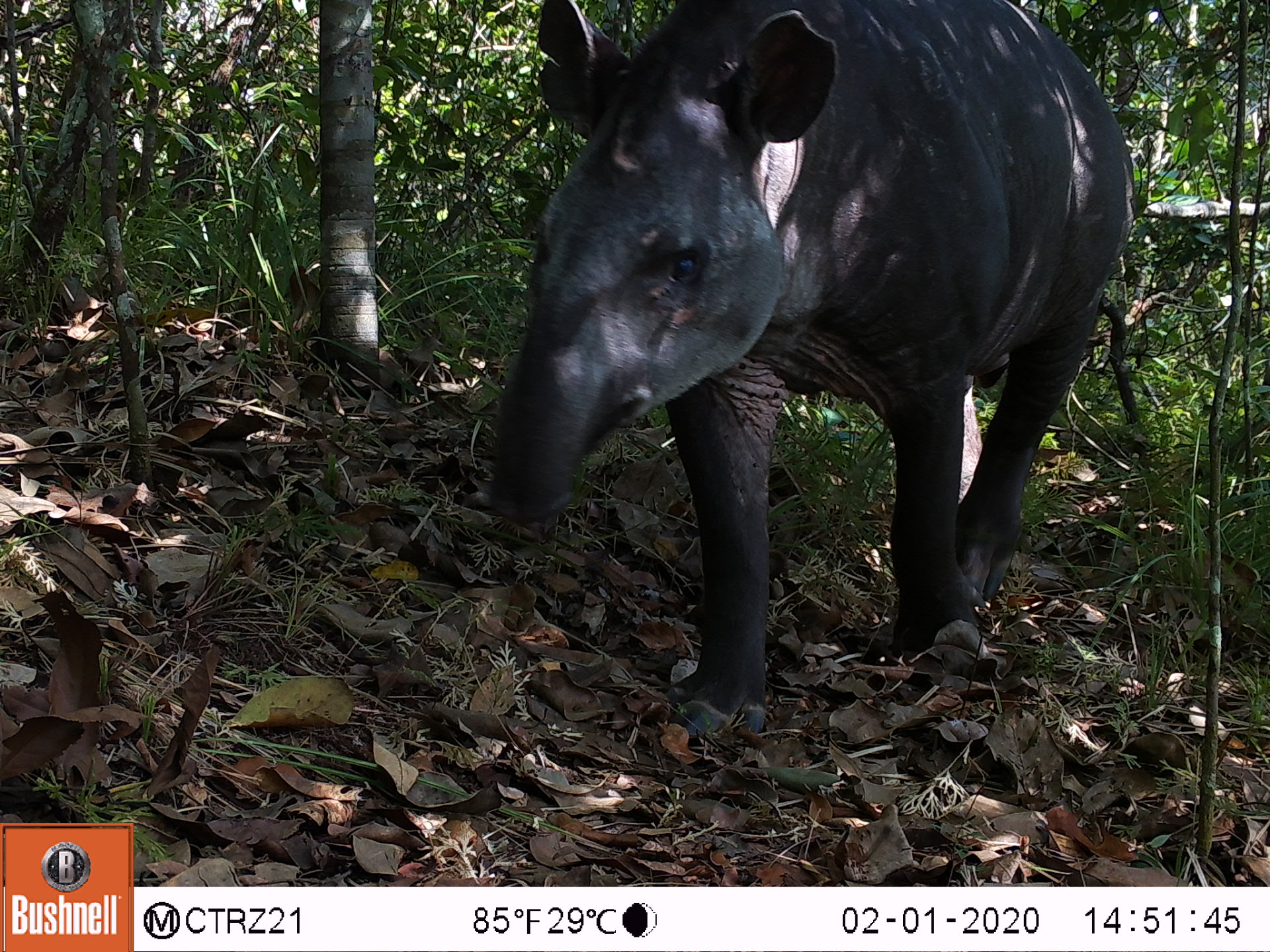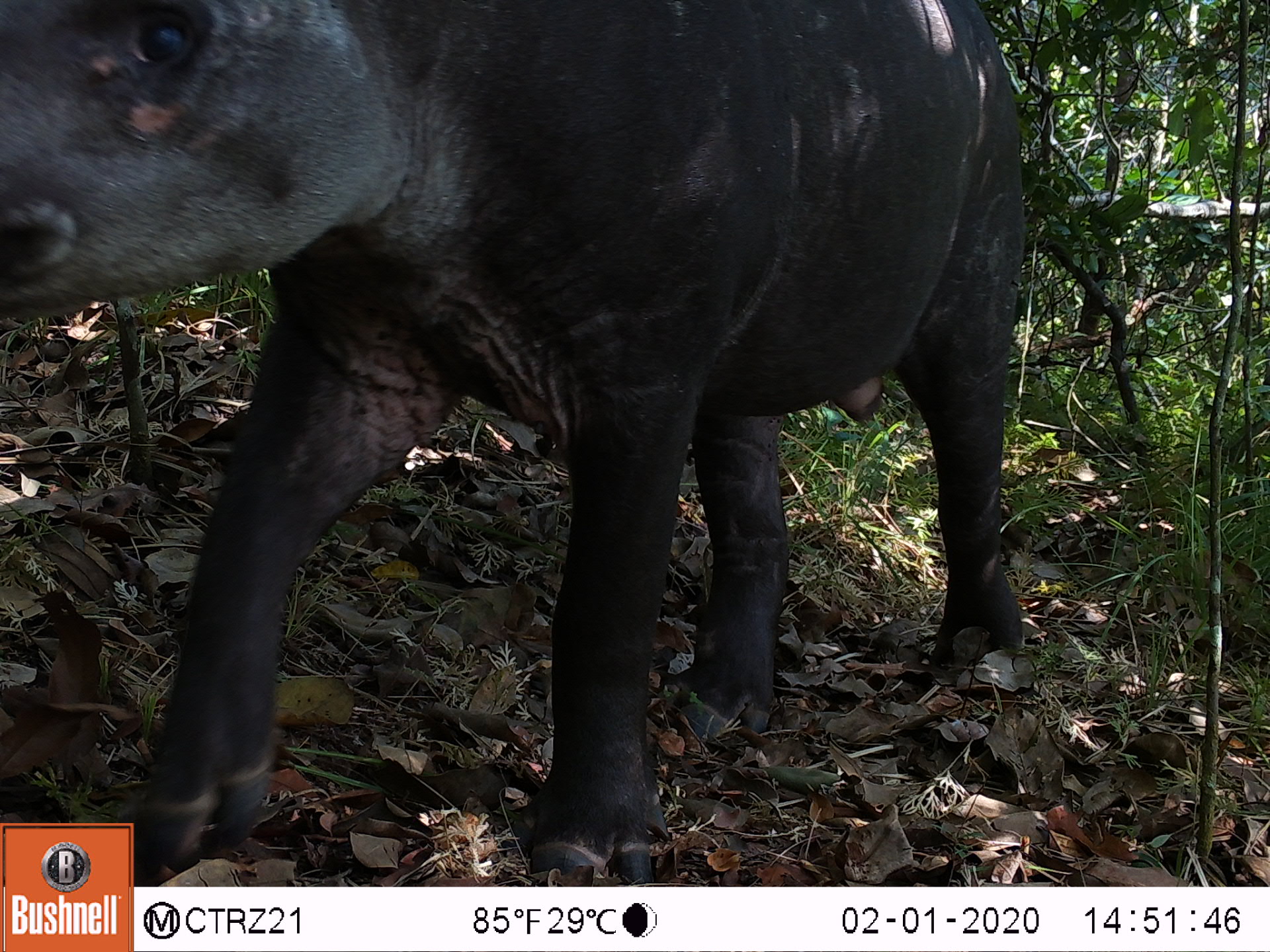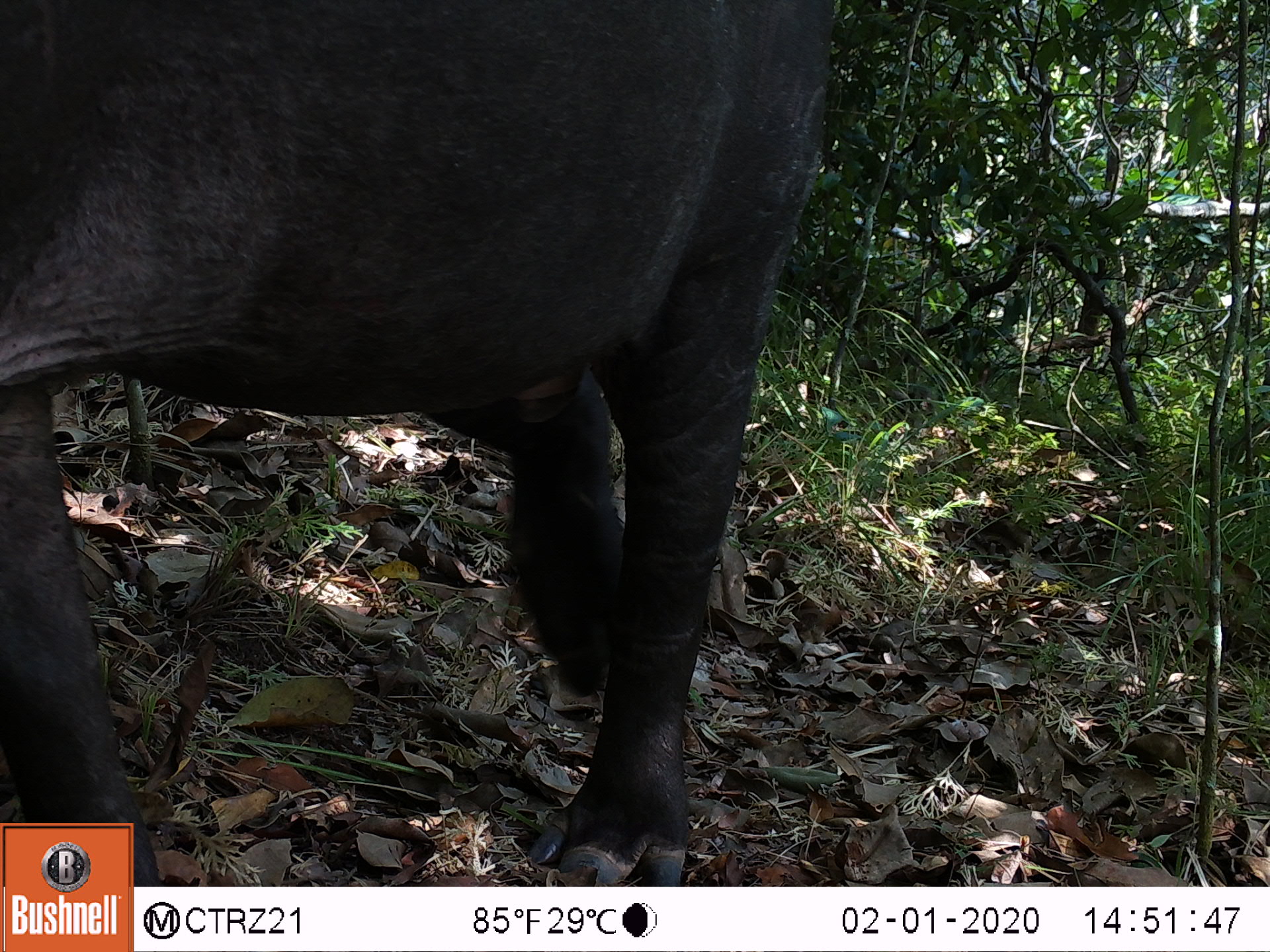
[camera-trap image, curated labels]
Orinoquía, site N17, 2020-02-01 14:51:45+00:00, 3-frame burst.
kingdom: Animalia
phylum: Chordata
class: Mammalia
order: Perissodactyla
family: Tapiridae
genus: Tapirus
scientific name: Tapirus terrestris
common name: lowland tapir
Lowland tapir (Tapirus terrestris).